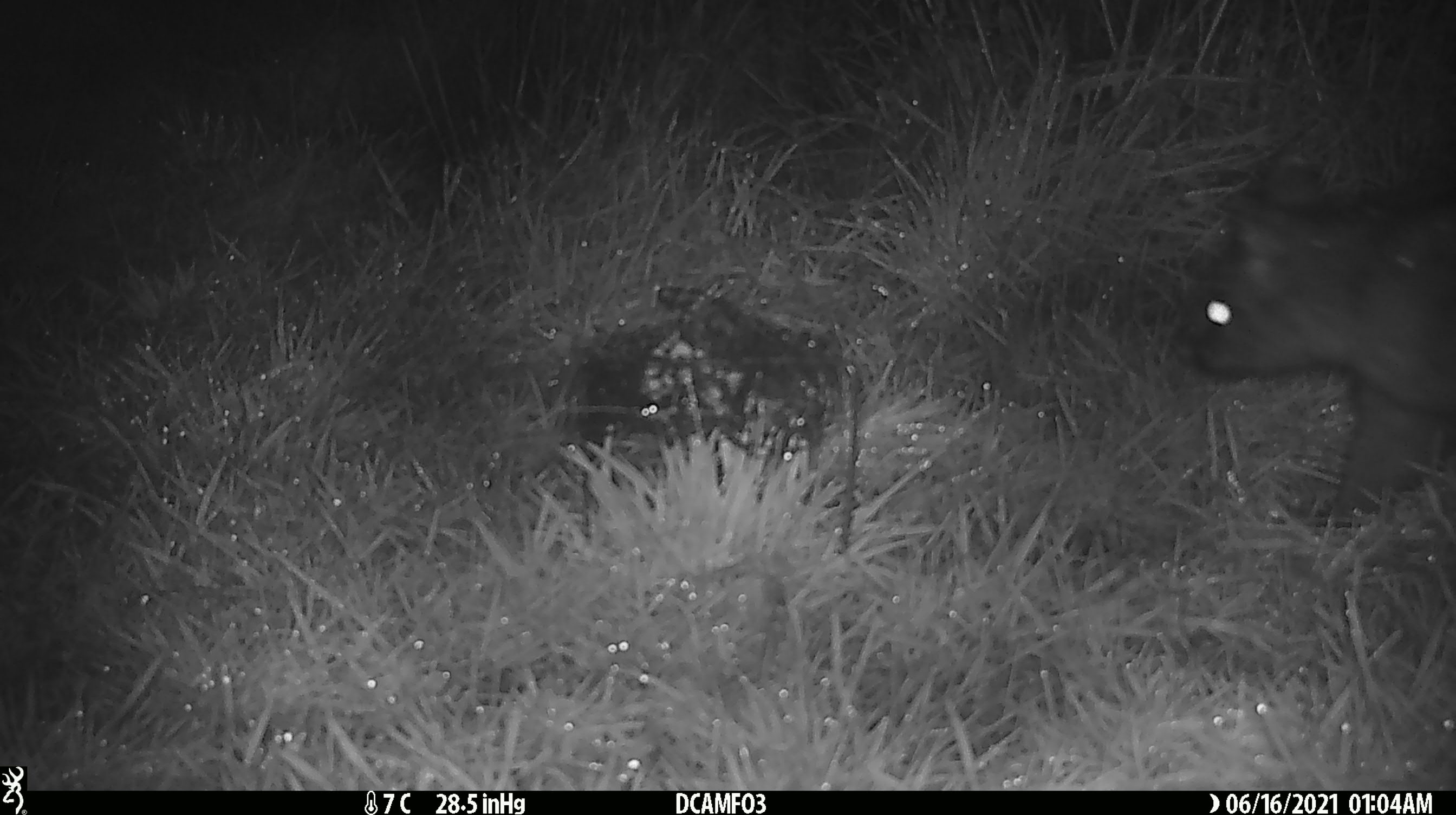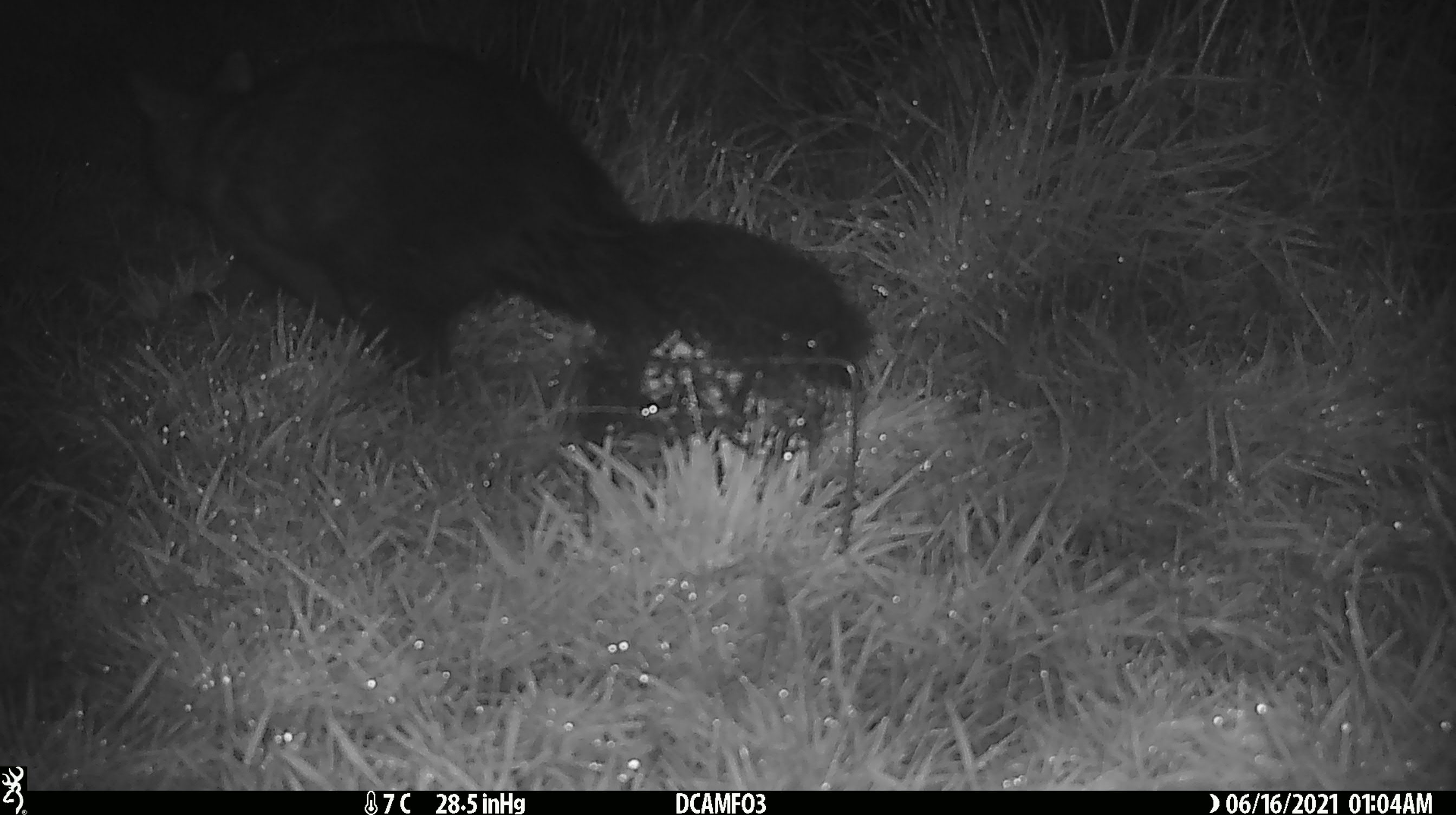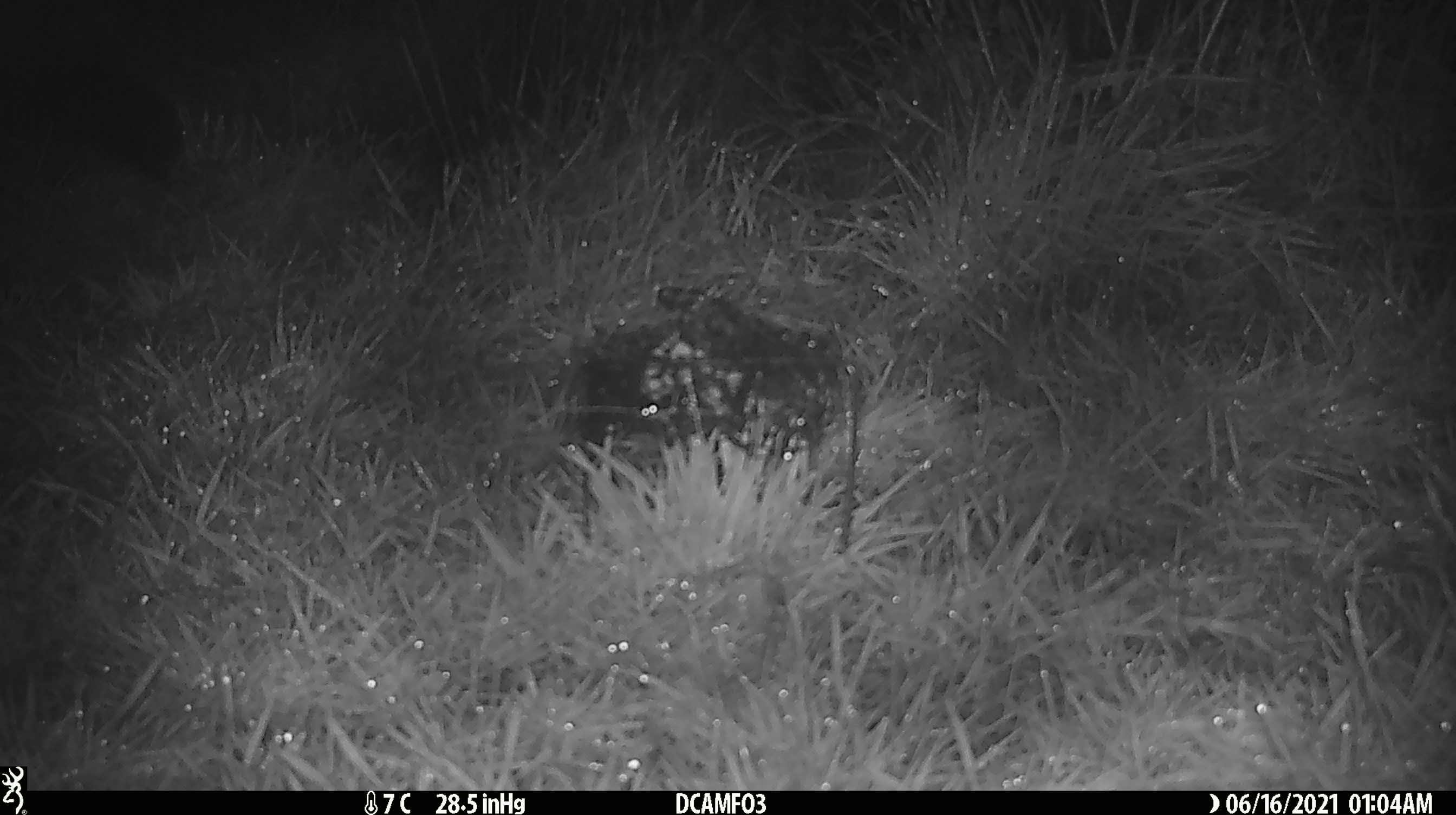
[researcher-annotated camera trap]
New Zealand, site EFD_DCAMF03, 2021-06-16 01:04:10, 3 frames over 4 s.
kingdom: Animalia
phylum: Chordata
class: Mammalia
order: Diprotodontia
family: Phalangeridae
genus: Trichosurus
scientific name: Trichosurus vulpecula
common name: common brushtail possum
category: possum